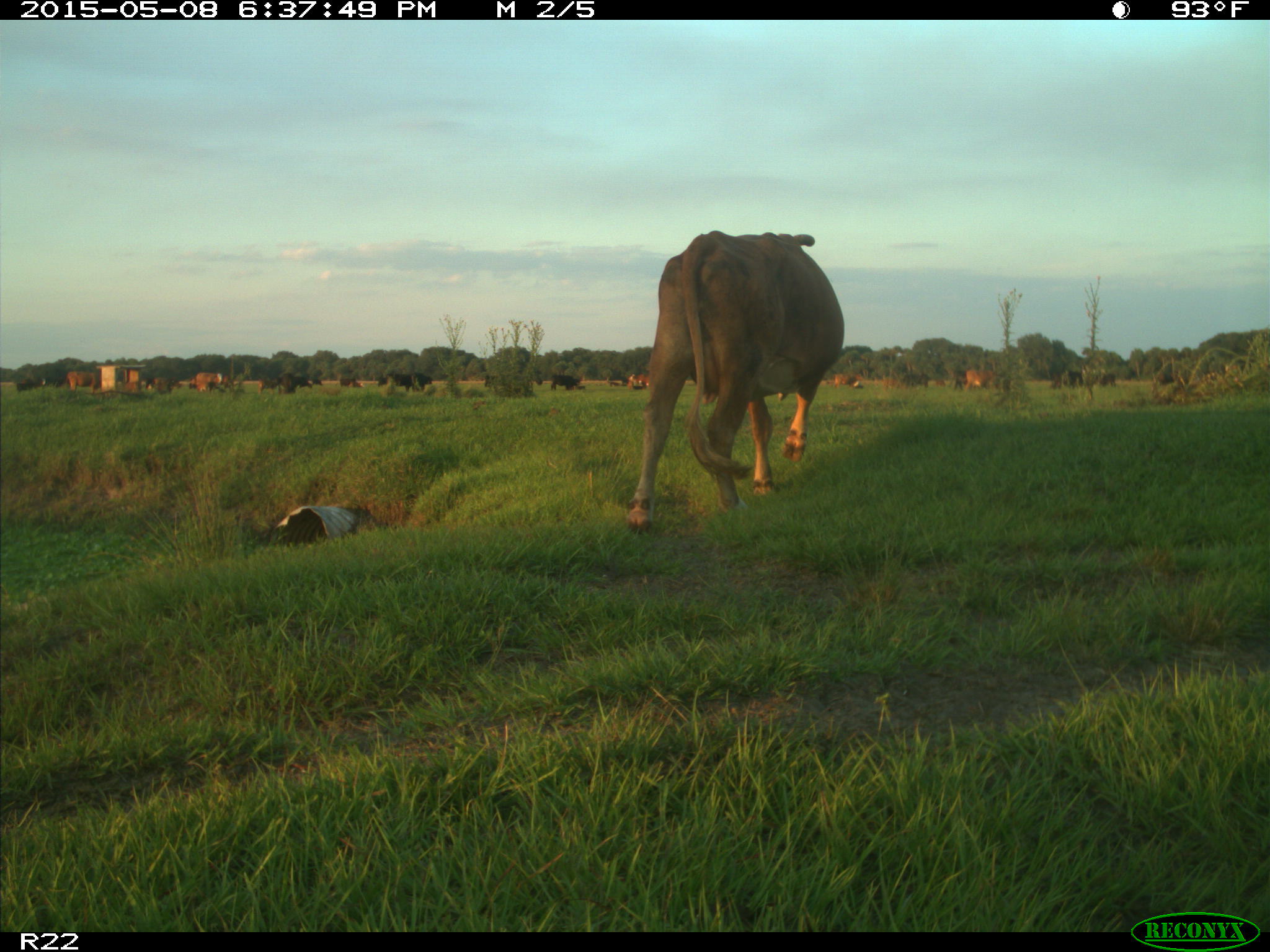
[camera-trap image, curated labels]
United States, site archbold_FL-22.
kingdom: Animalia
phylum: Chordata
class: Mammalia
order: Artiodactyla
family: Bovidae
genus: Bos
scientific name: Bos taurus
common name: domestic cow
Bos taurus (domestic cow).